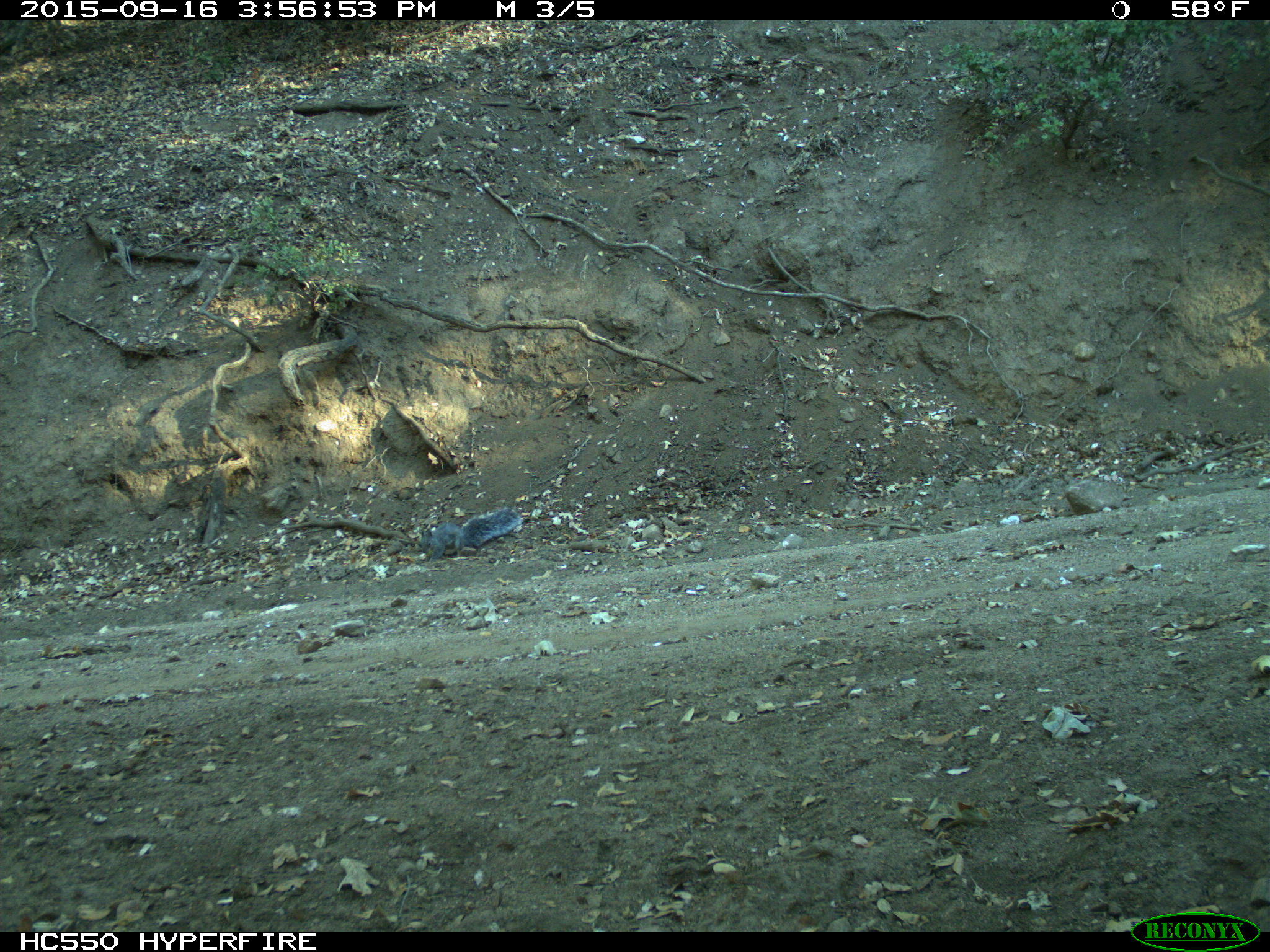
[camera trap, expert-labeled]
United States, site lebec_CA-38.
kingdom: Animalia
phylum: Chordata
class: Mammalia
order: Rodentia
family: Sciuridae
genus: Sciurus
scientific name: Sciurus carolinensis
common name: eastern gray squirrel